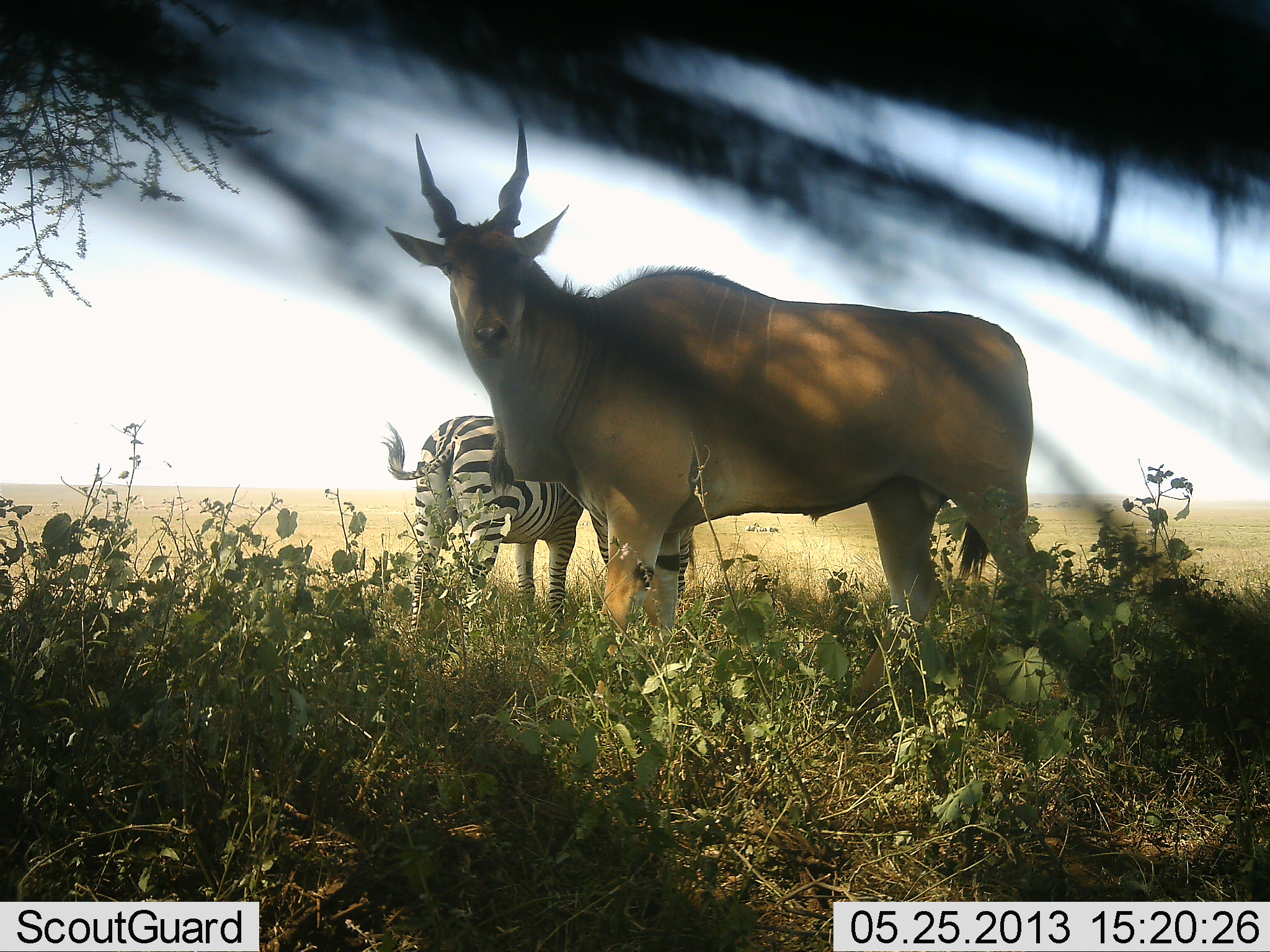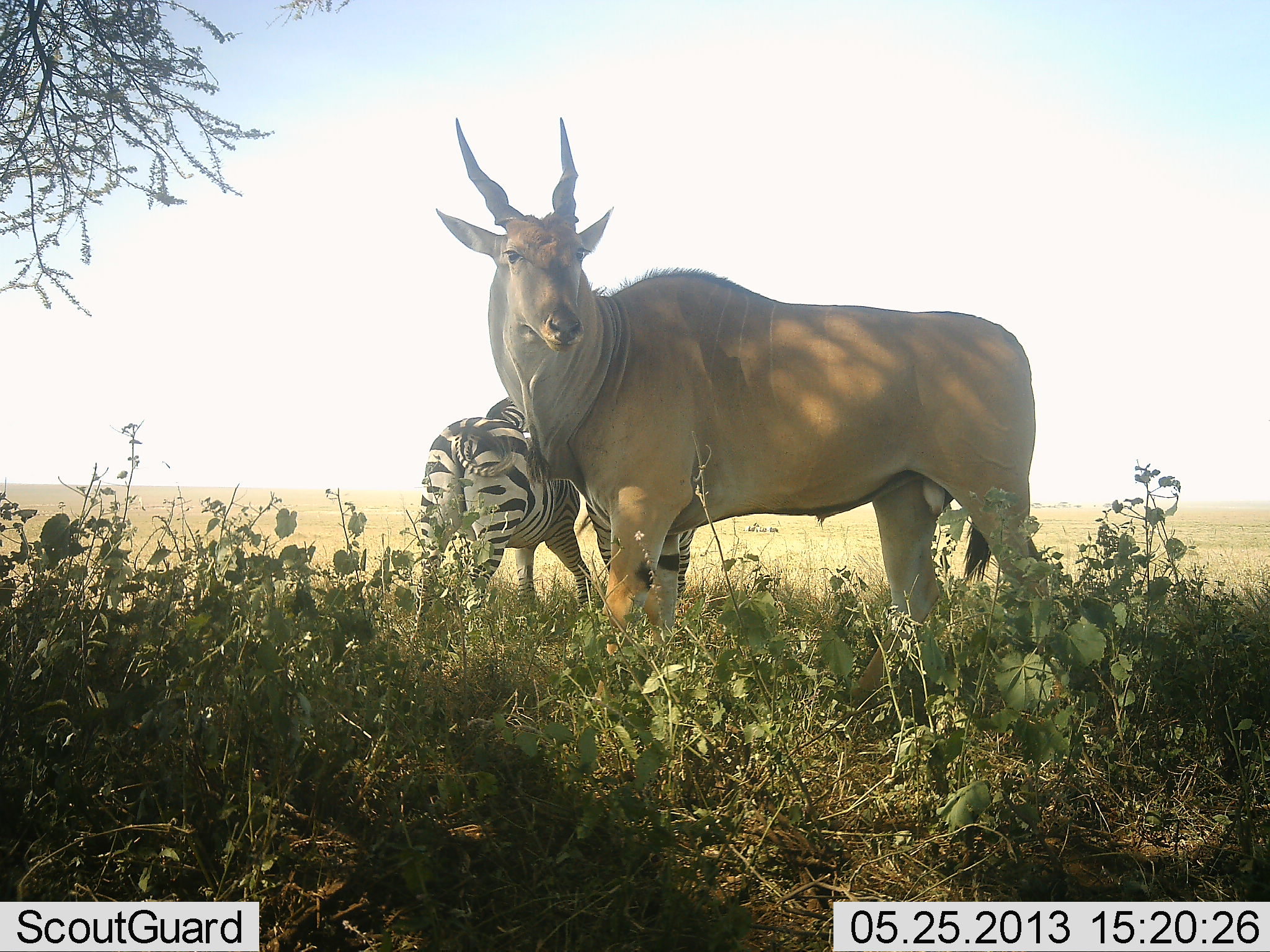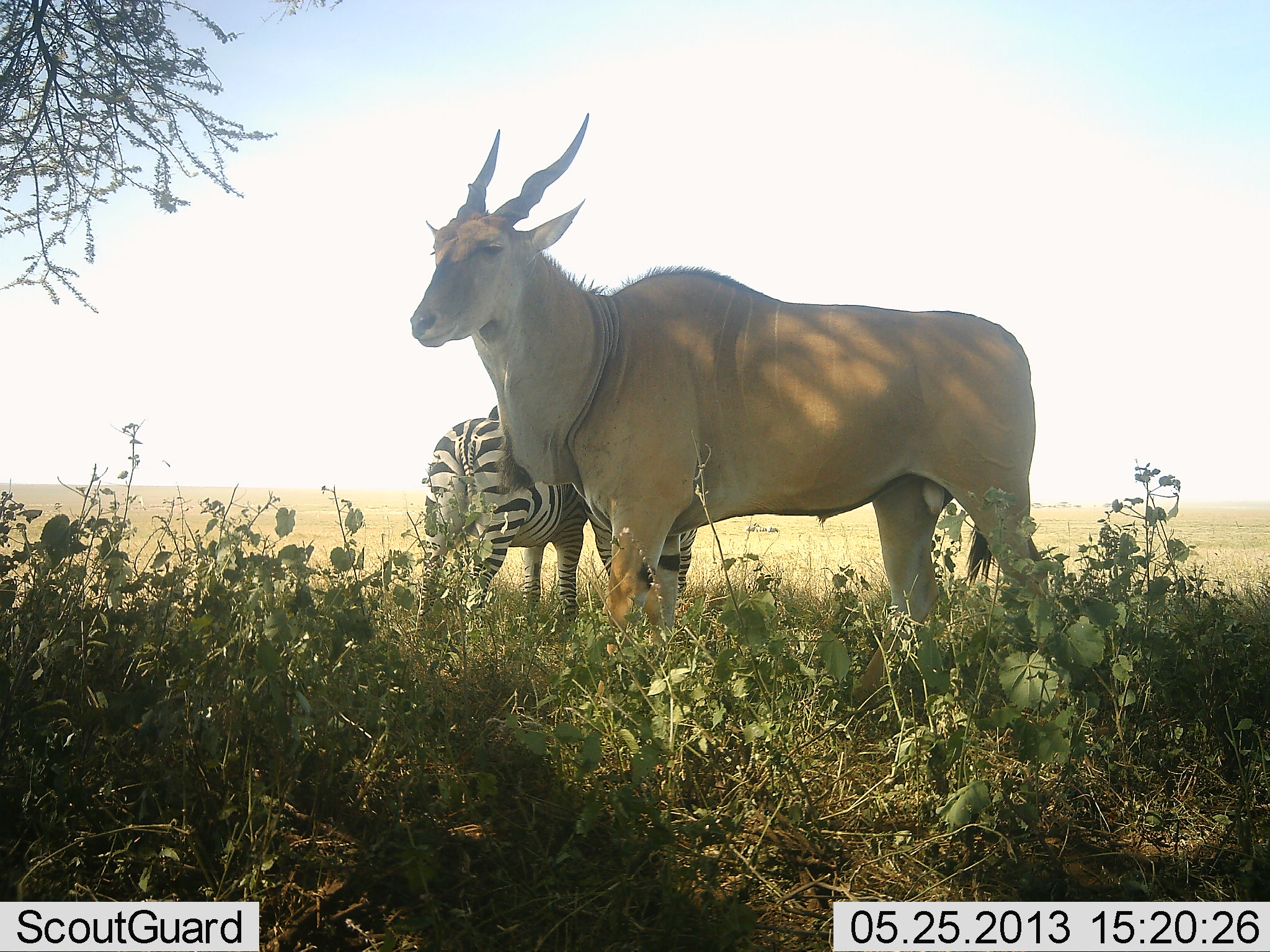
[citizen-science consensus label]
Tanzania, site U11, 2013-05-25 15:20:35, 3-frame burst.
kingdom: Animalia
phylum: Chordata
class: Mammalia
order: Artiodactyla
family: Bovidae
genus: Tragelaphus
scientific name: Tragelaphus oryx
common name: eland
Eland (Tragelaphus oryx), count 1. Behavior (volunteer vote fractions): standing 100%, resting 0%, moving 0%, interacting 0%. Young present (vote fraction): 0%. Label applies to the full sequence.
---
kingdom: Animalia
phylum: Chordata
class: Mammalia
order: Perissodactyla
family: Equidae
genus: Equus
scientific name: Equus quagga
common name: plains zebra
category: zebra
Zebra (plains zebra) (Equus quagga), count 2. Behavior (volunteer vote fractions): standing 89%, resting 0%, moving 0%, interacting 11%. Young present (vote fraction): 0%. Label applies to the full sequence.